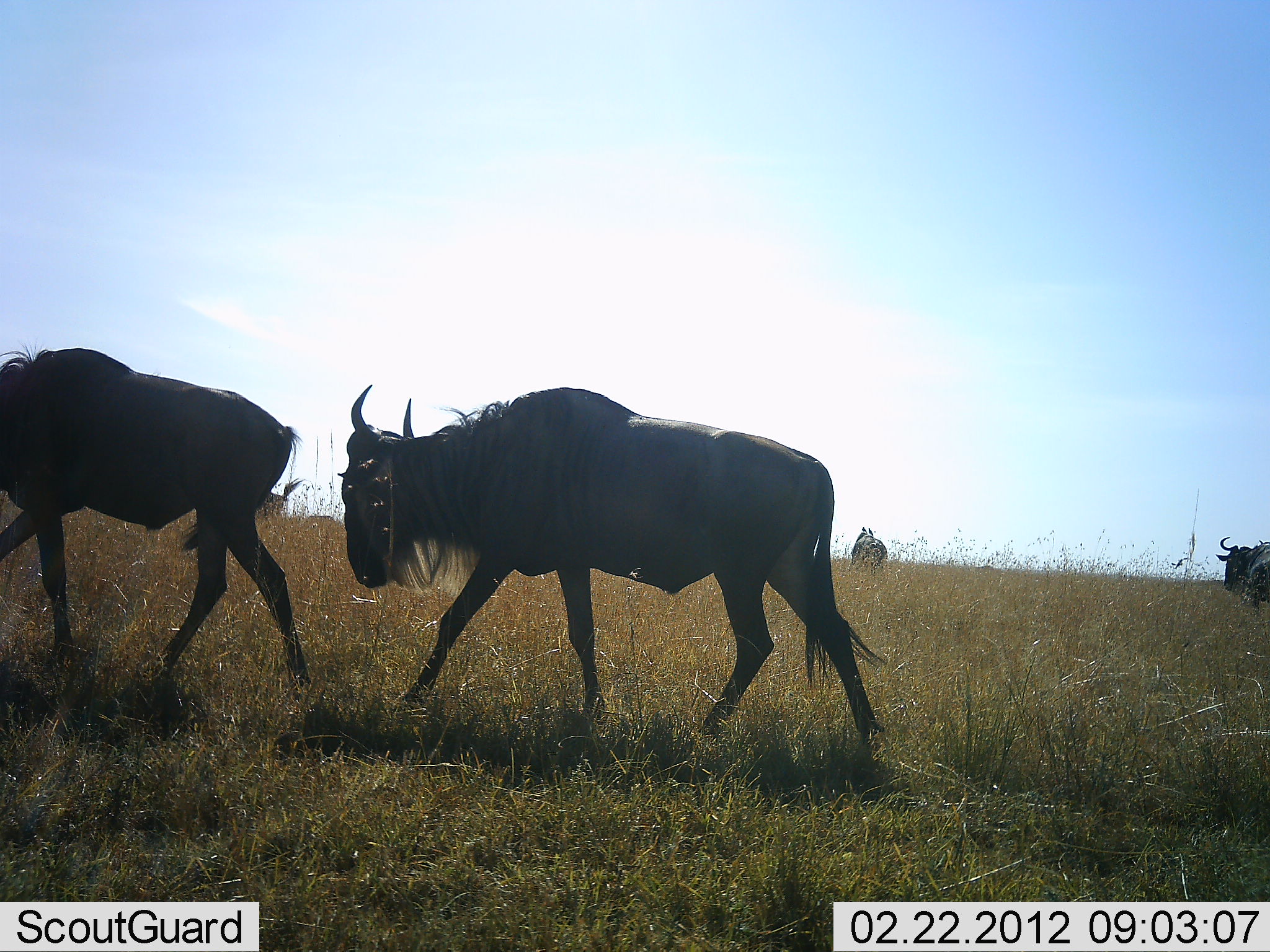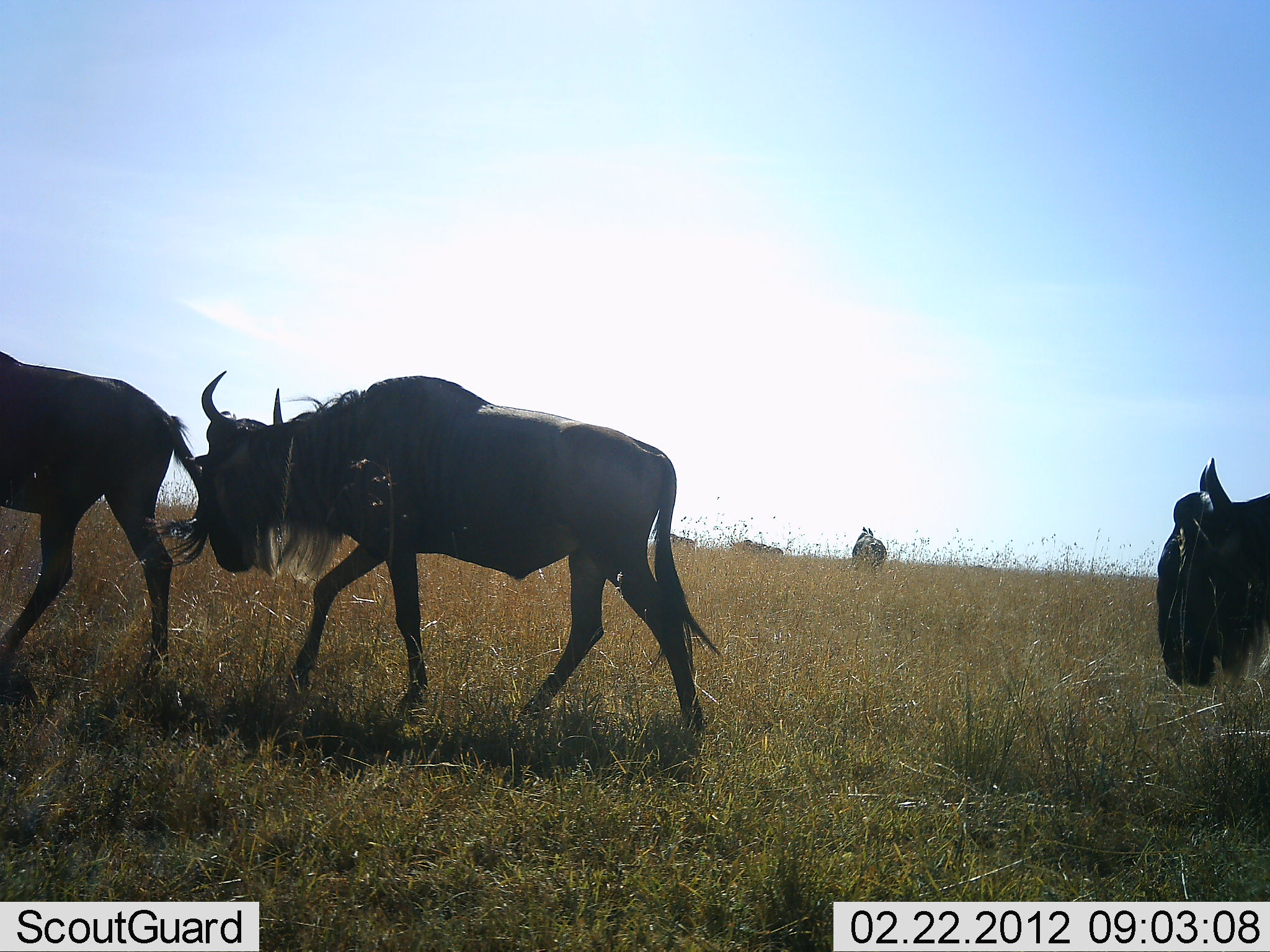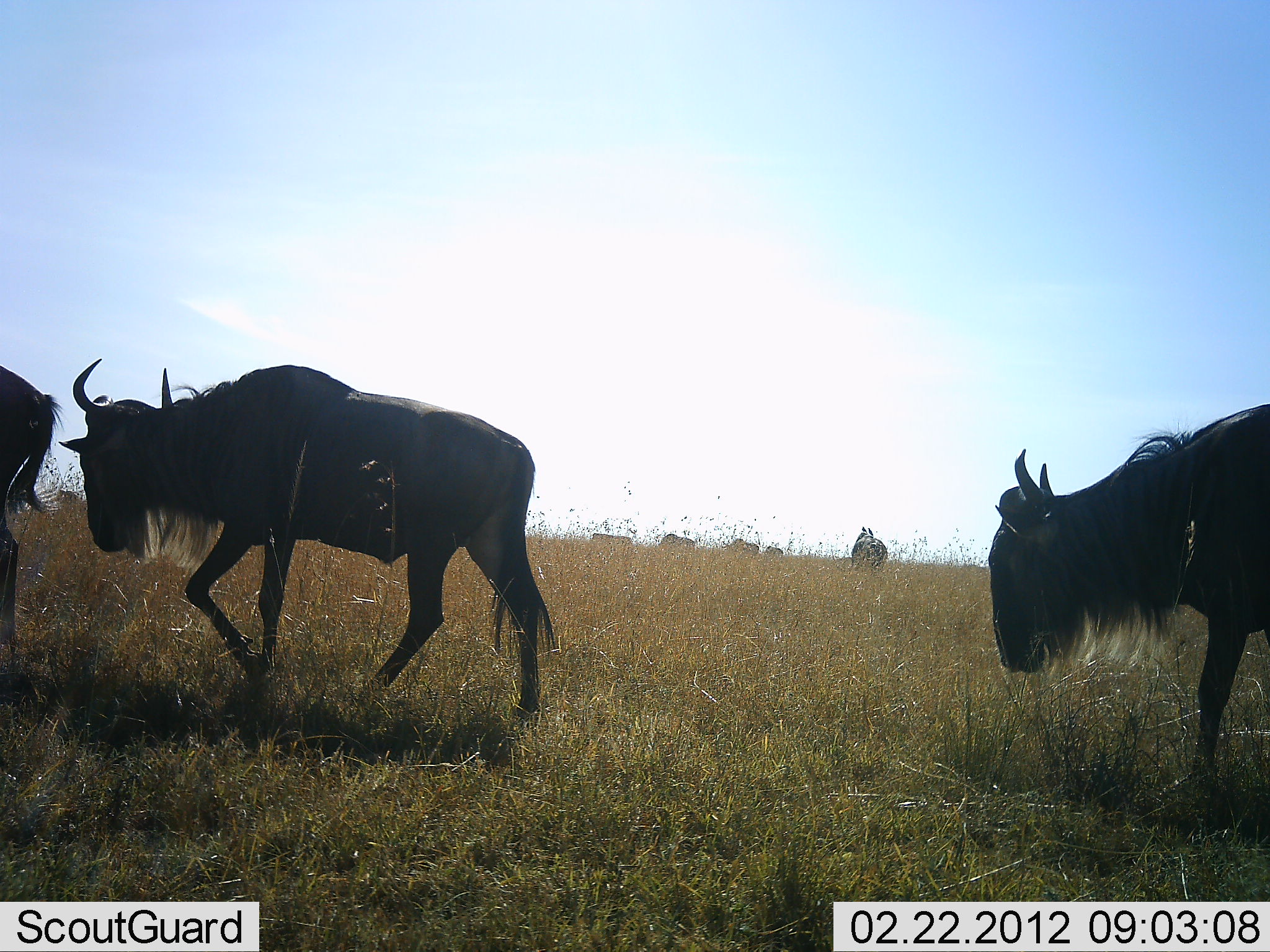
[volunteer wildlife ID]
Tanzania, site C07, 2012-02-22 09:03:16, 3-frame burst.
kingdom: Animalia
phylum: Chordata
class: Mammalia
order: Artiodactyla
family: Bovidae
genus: Connochaetes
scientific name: Connochaetes taurinus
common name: blue wildebeest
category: wildebeest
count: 7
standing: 21%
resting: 4%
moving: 96%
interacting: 0%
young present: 0%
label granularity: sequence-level